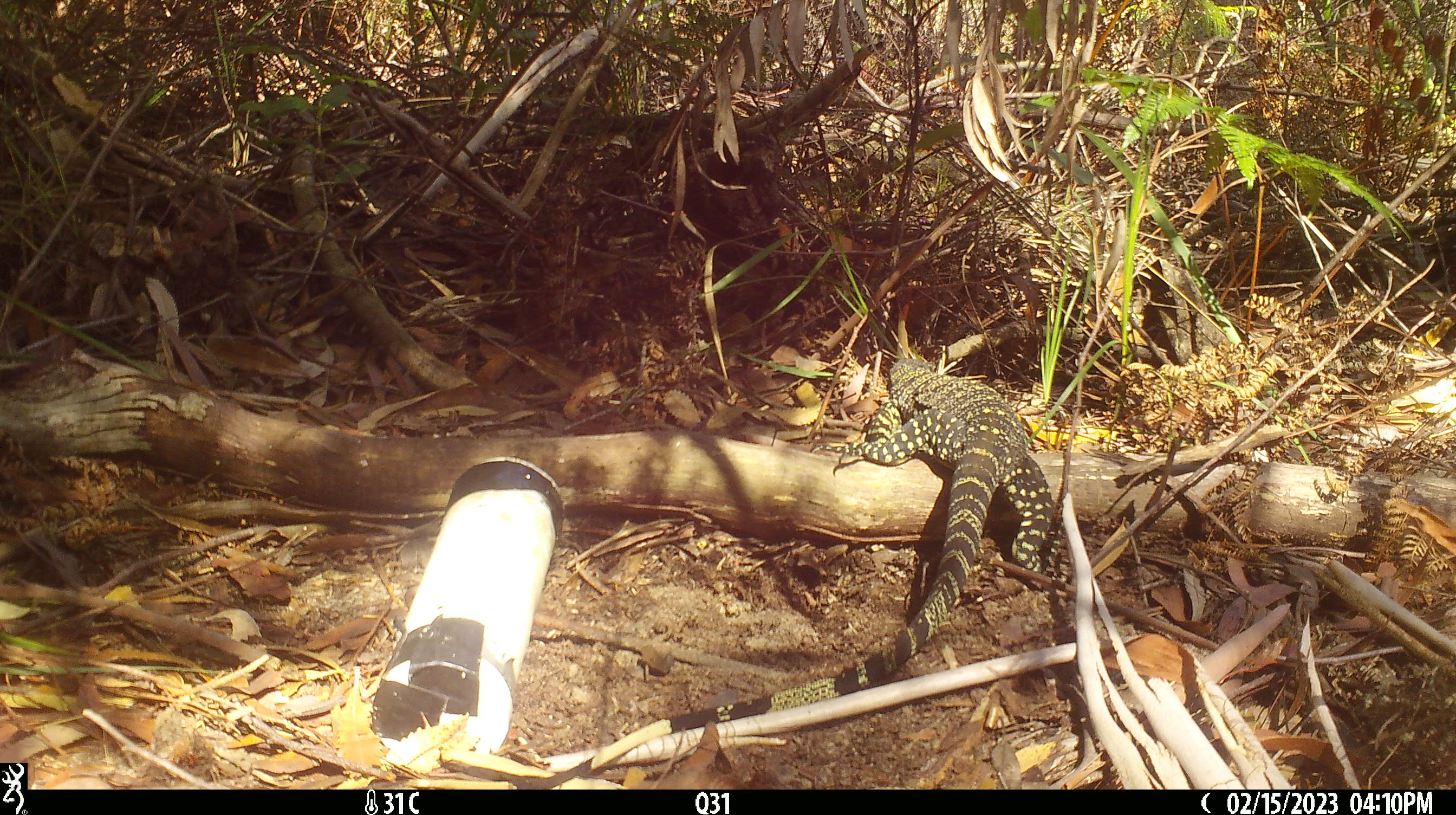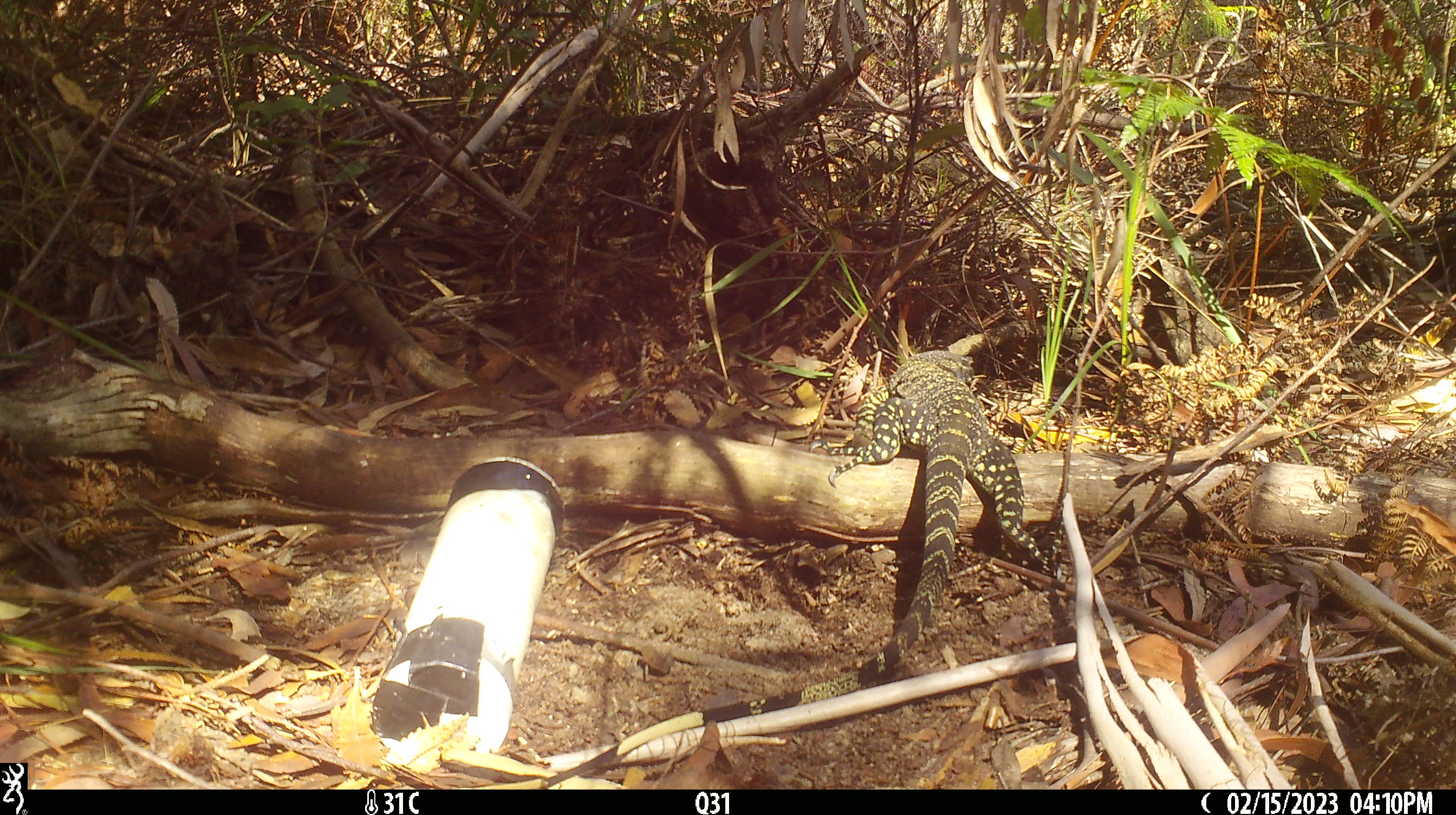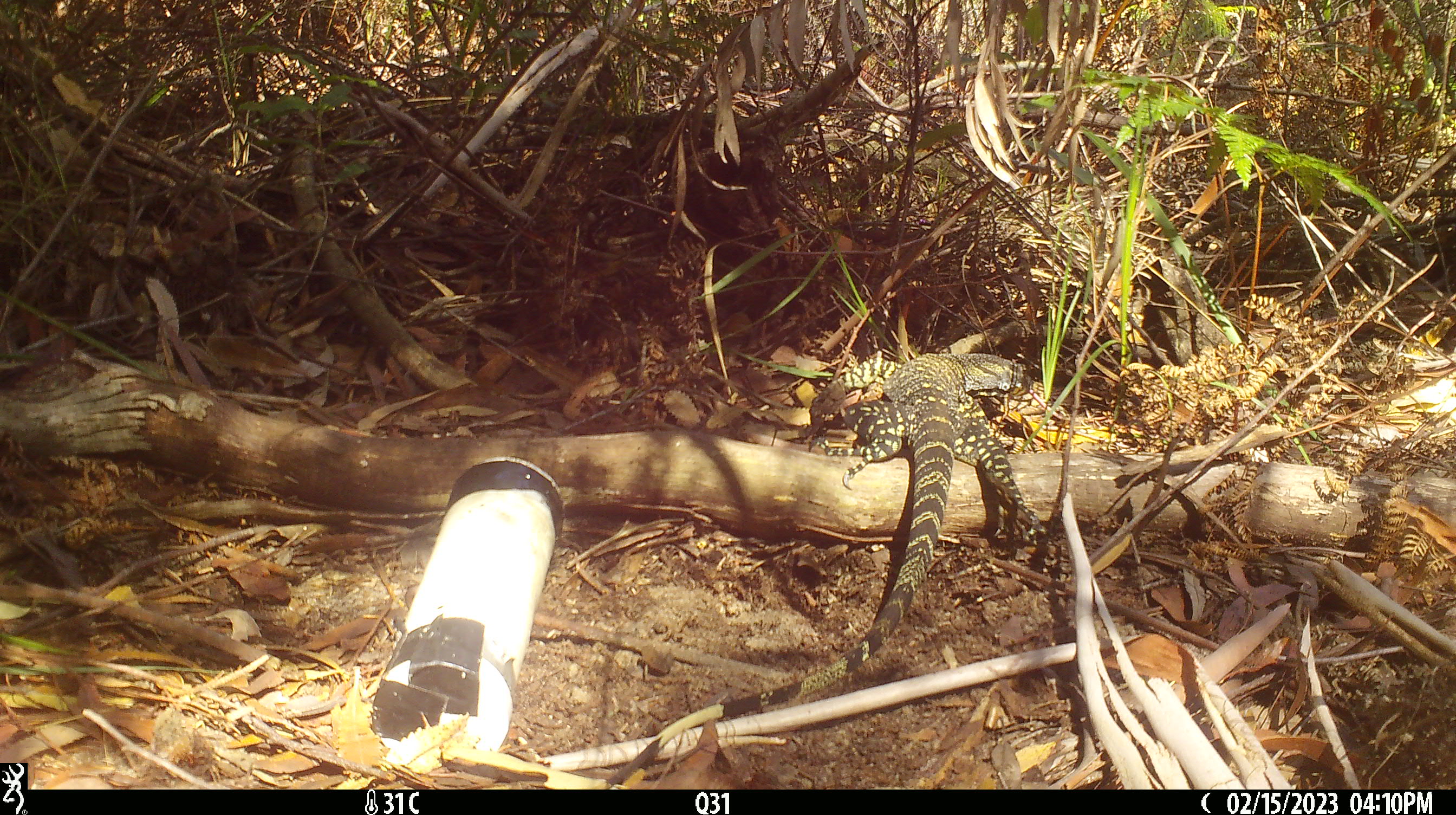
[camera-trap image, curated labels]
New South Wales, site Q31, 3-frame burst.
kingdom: Animalia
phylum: Chordata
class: Reptilia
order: Squamata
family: Varanidae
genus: Varanus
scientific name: Varanus varius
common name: lace monitor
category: goanna